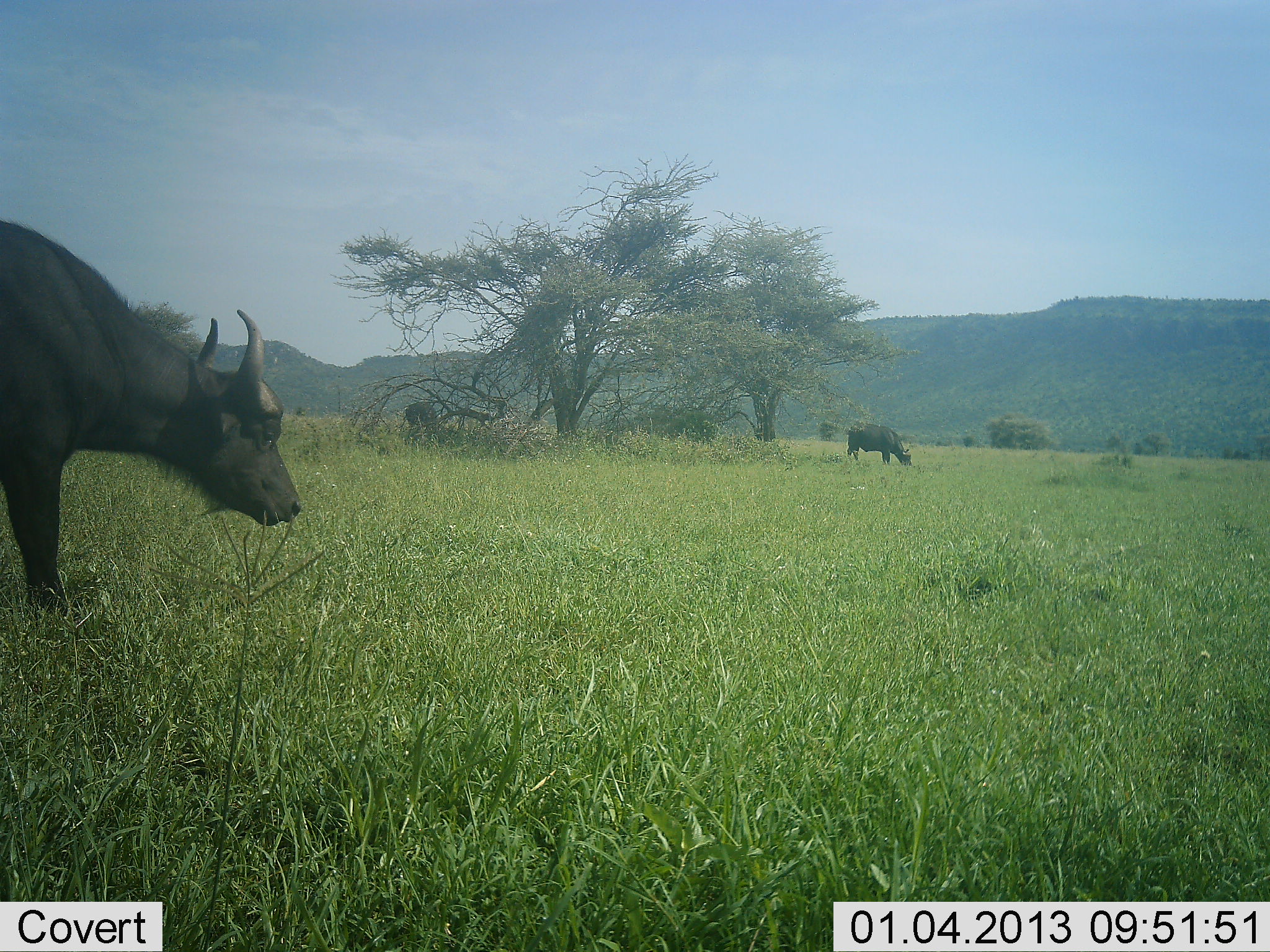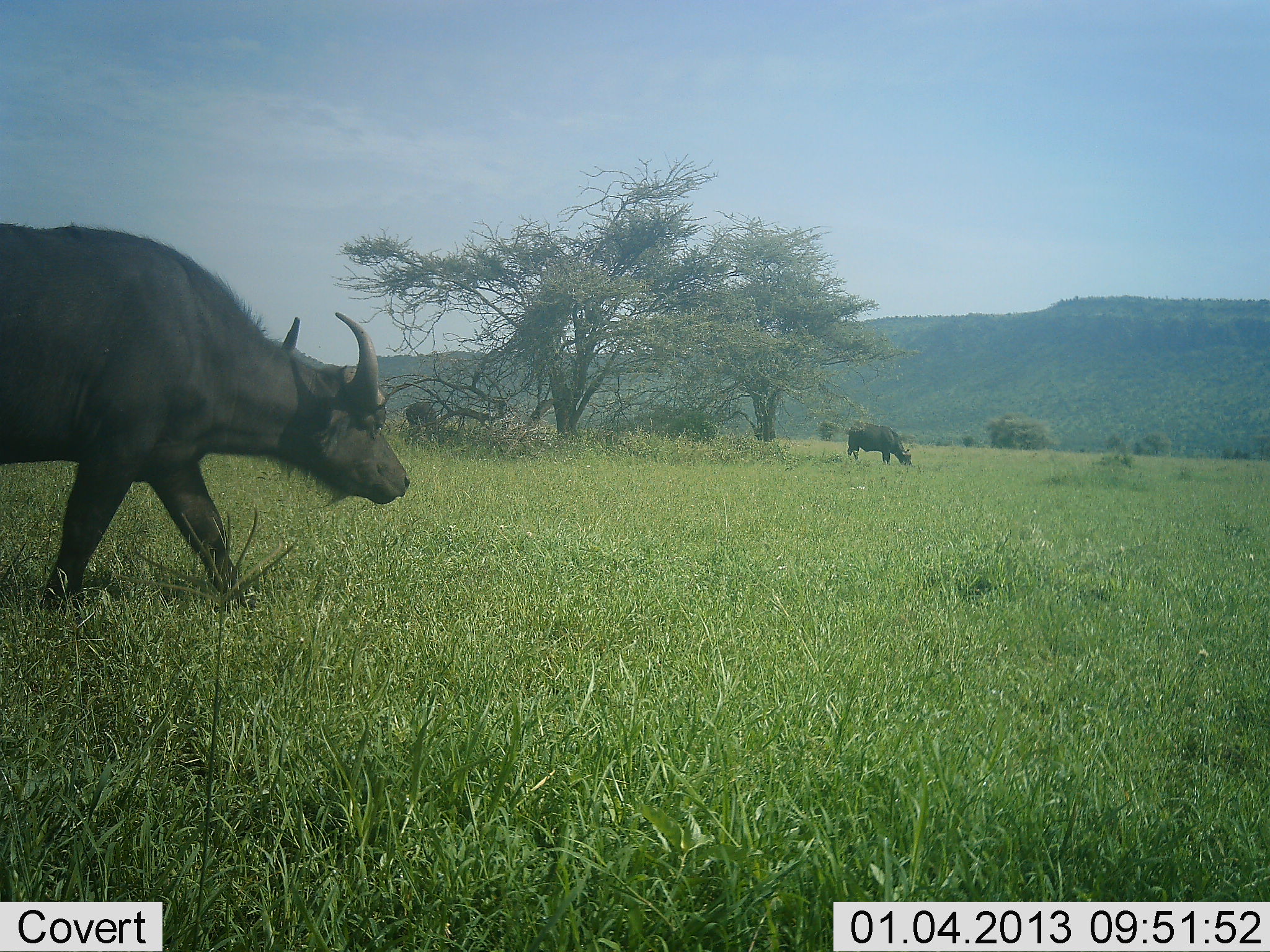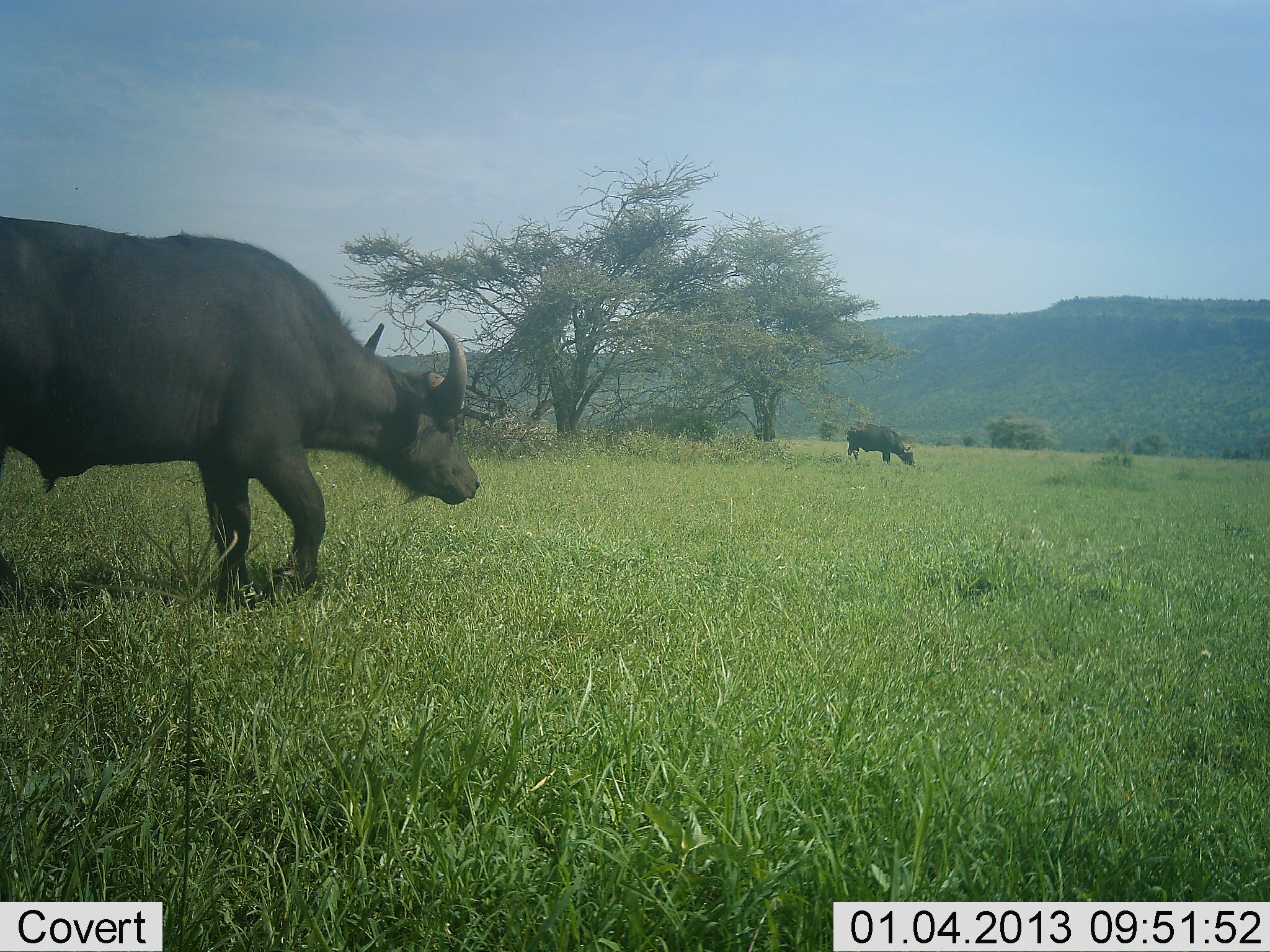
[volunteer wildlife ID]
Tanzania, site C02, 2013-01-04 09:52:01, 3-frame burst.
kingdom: Animalia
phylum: Chordata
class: Mammalia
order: Artiodactyla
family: Bovidae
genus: Syncerus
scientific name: Syncerus caffer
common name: cape buffalo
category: buffalo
Buffalo (cape buffalo) (Syncerus caffer), count 2. Behavior (volunteer vote fractions): standing 20%, resting 5%, moving 90%, interacting 0%. Young present (vote fraction): 0%. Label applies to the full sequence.